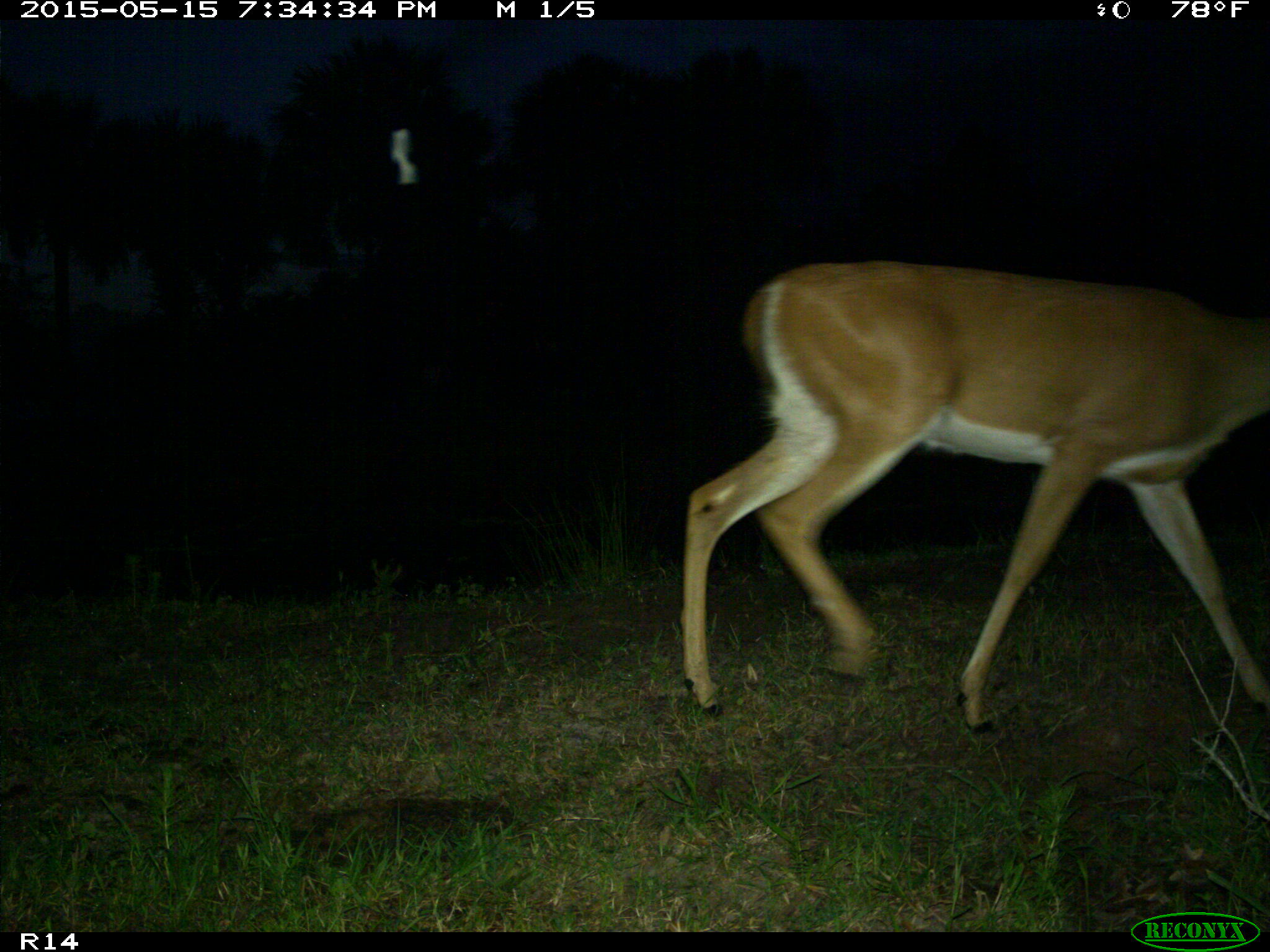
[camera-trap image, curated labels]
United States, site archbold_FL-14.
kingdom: Animalia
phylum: Chordata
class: Mammalia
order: Artiodactyla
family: Cervidae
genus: Odocoileus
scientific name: Odocoileus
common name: deer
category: unidentified deer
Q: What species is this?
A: Unidentified deer (deer) (Odocoileus).